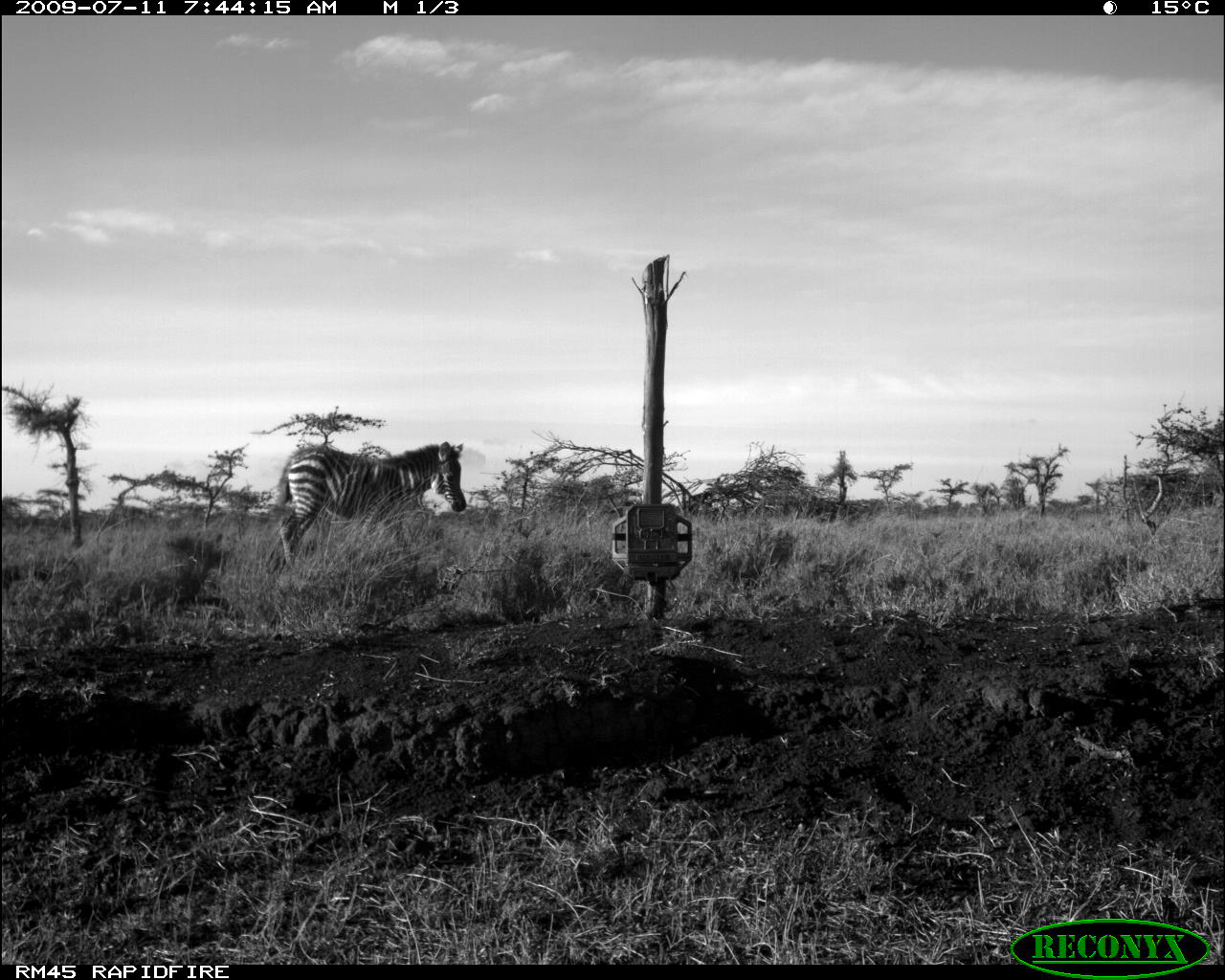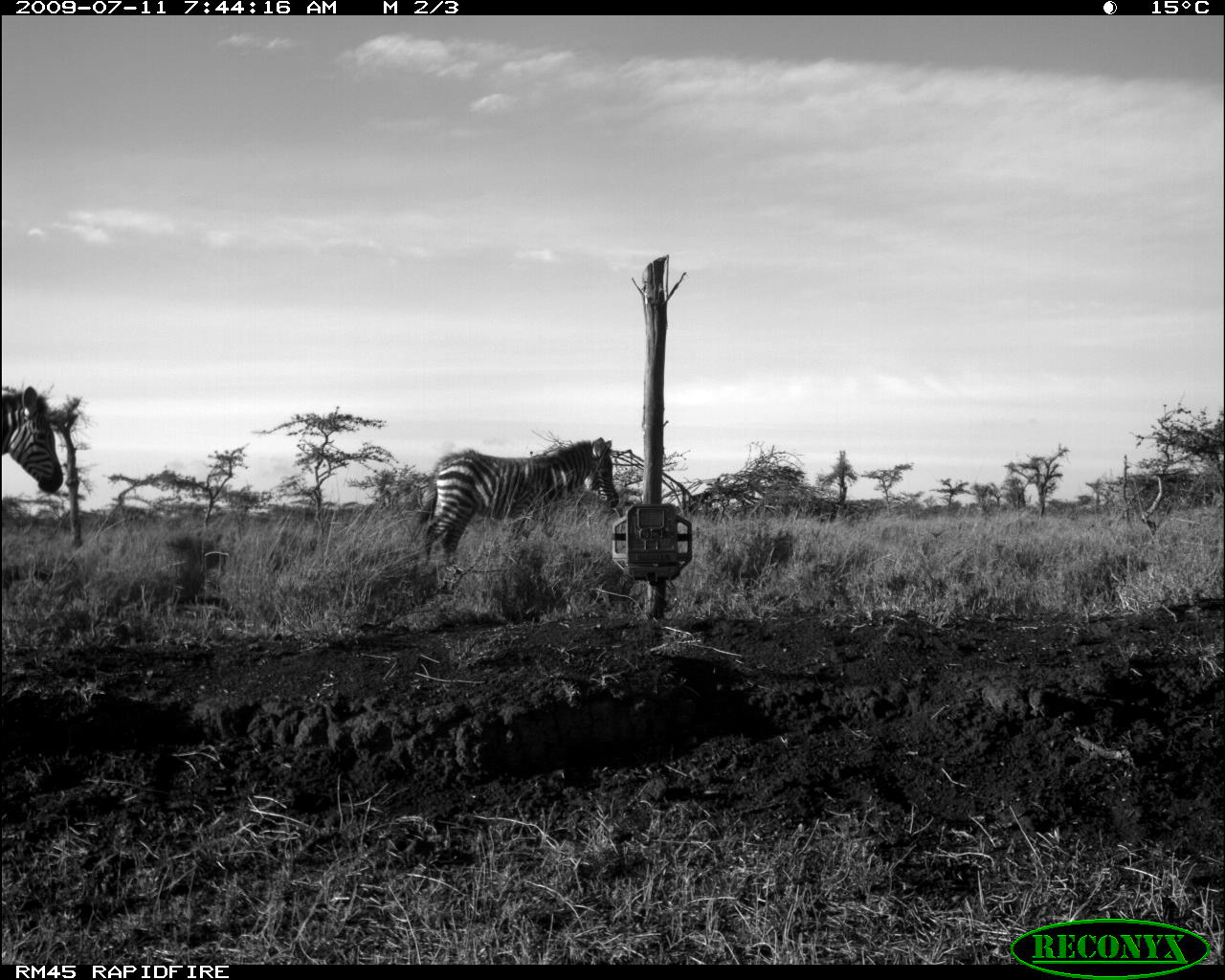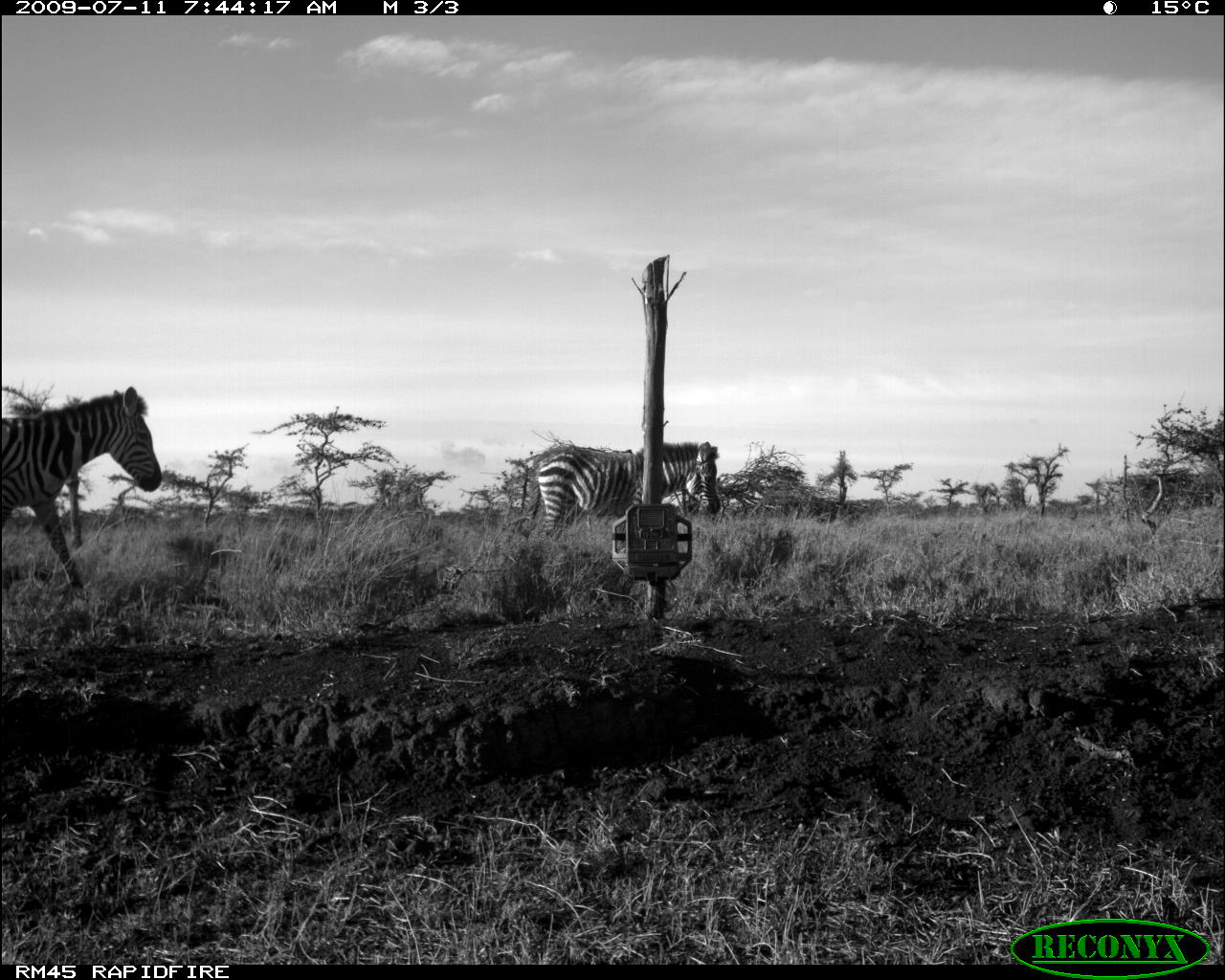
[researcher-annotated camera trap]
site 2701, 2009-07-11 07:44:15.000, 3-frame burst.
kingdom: Animalia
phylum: Chordata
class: Mammalia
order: Perissodactyla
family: Equidae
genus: Equus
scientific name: Equus quagga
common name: plains zebra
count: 1